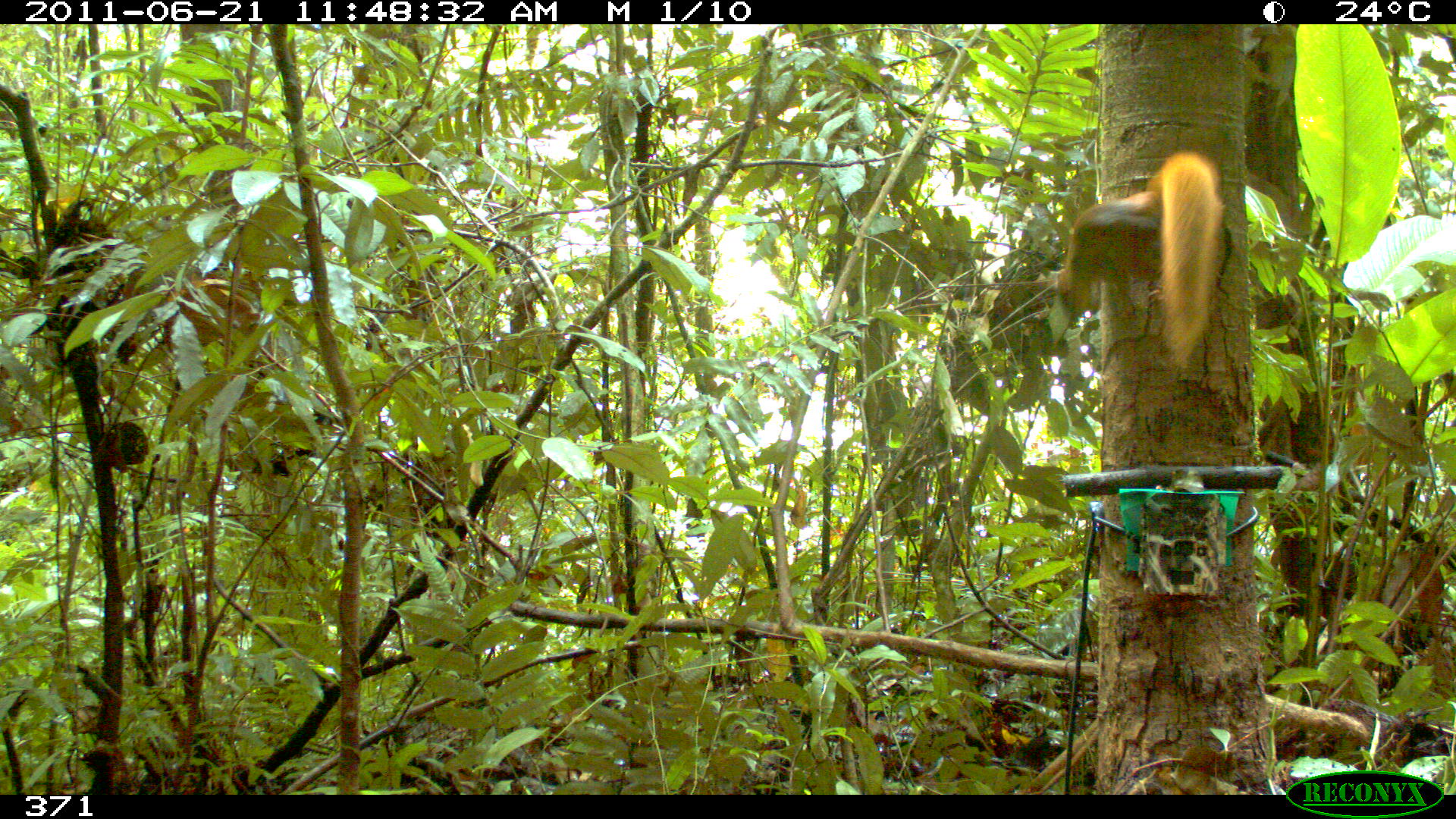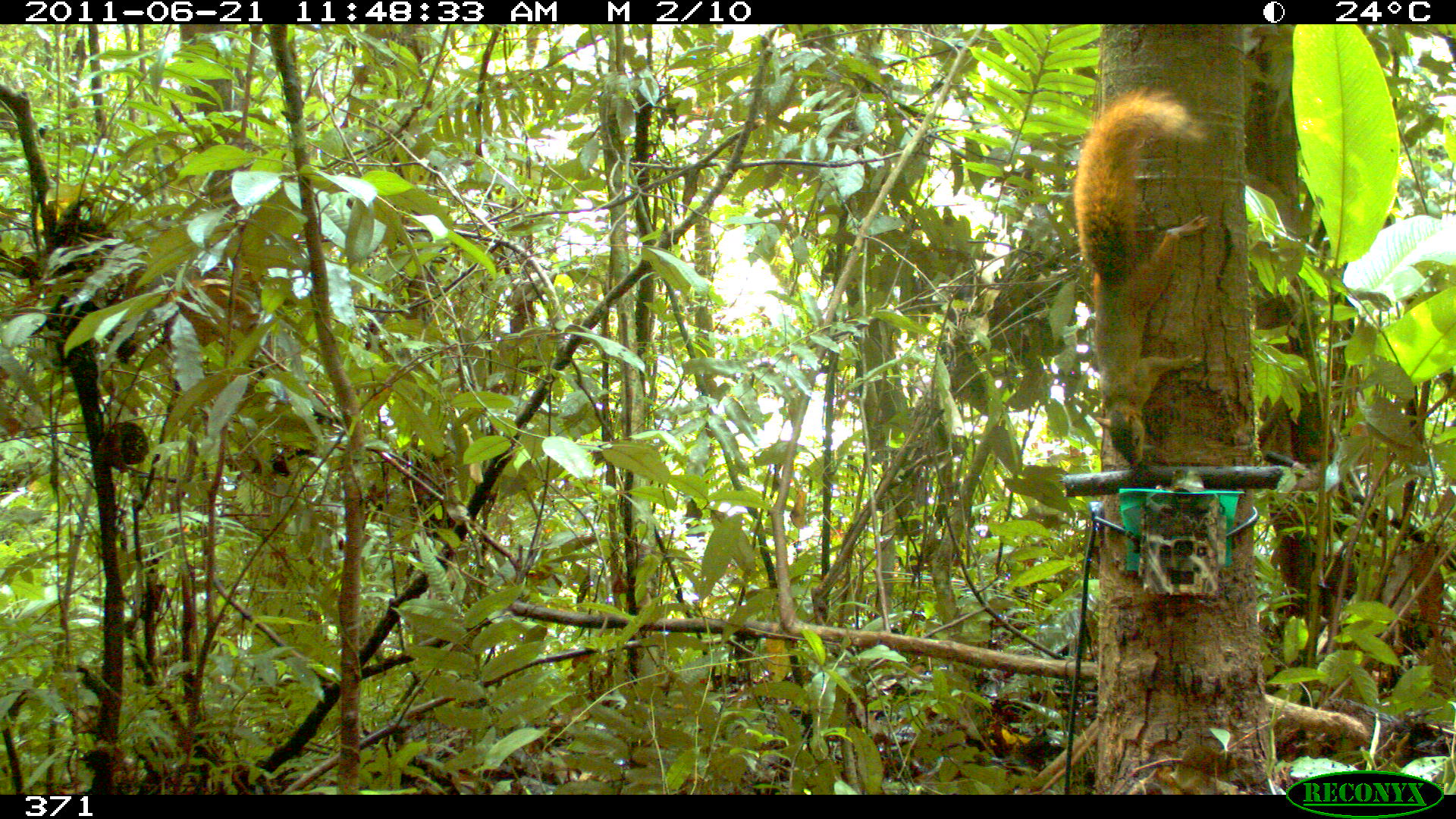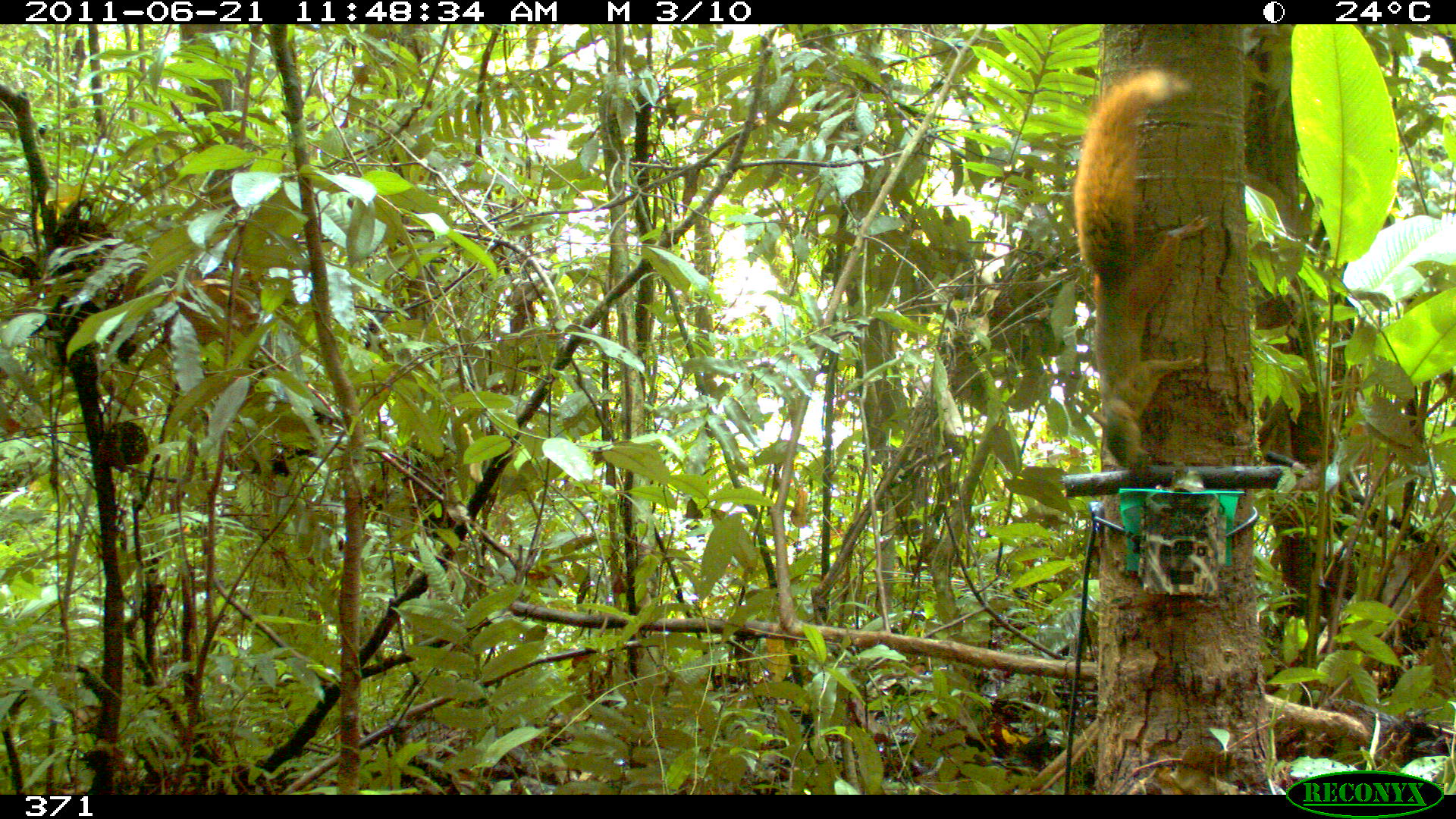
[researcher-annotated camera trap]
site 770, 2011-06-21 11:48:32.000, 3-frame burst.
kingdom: Animalia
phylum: Chordata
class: Mammalia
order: Rodentia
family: Sciuridae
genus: Sciurus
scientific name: Sciurus spadiceus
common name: southern amazon red squirrel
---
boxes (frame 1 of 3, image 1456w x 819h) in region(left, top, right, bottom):
sciurus spadiceus: region(1053, 151, 1224, 368)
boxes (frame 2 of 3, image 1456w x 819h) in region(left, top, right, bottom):
sciurus spadiceus: region(1071, 84, 1208, 467)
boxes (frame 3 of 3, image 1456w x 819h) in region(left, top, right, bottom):
sciurus spadiceus: region(1074, 65, 1208, 469)